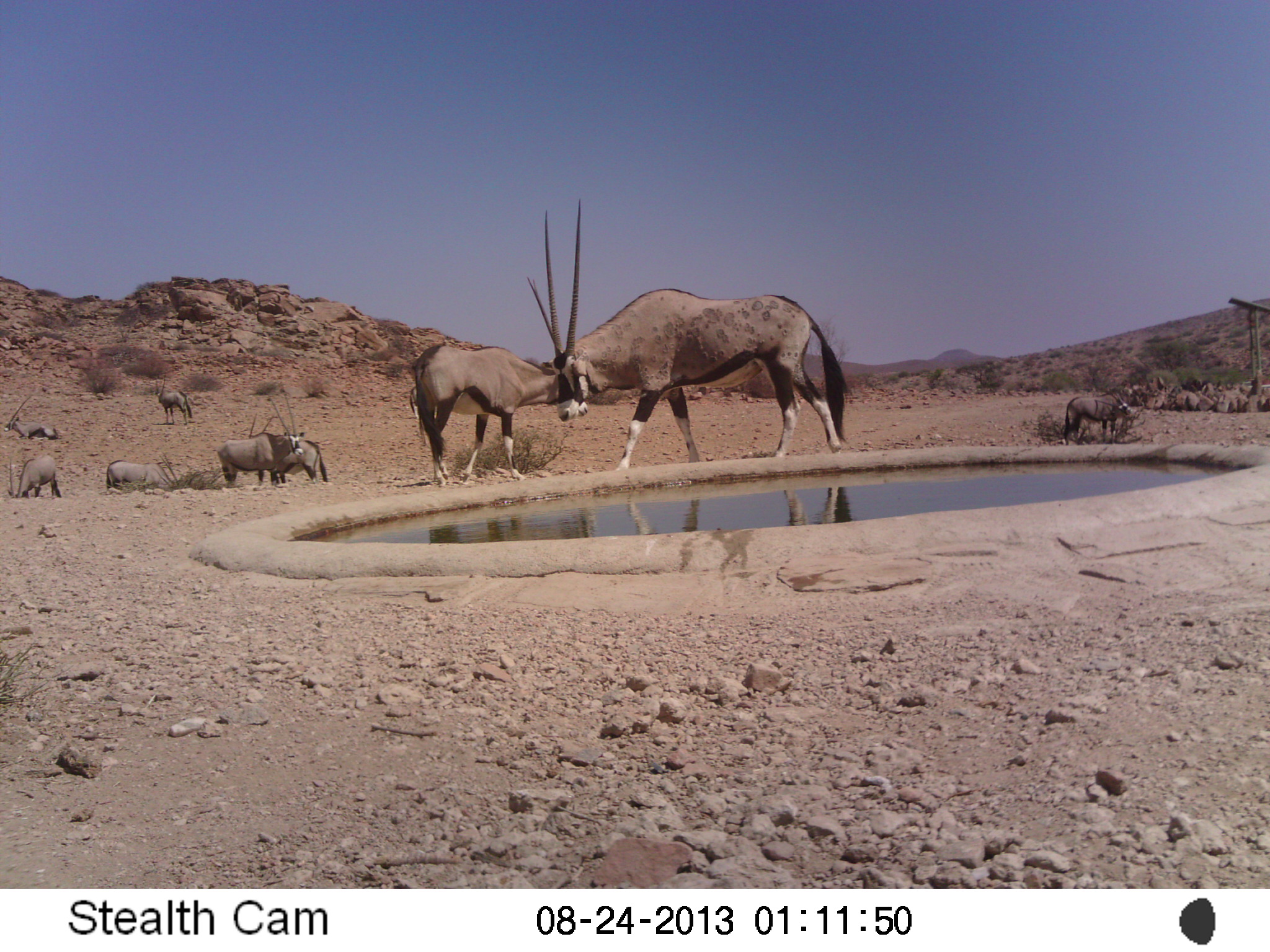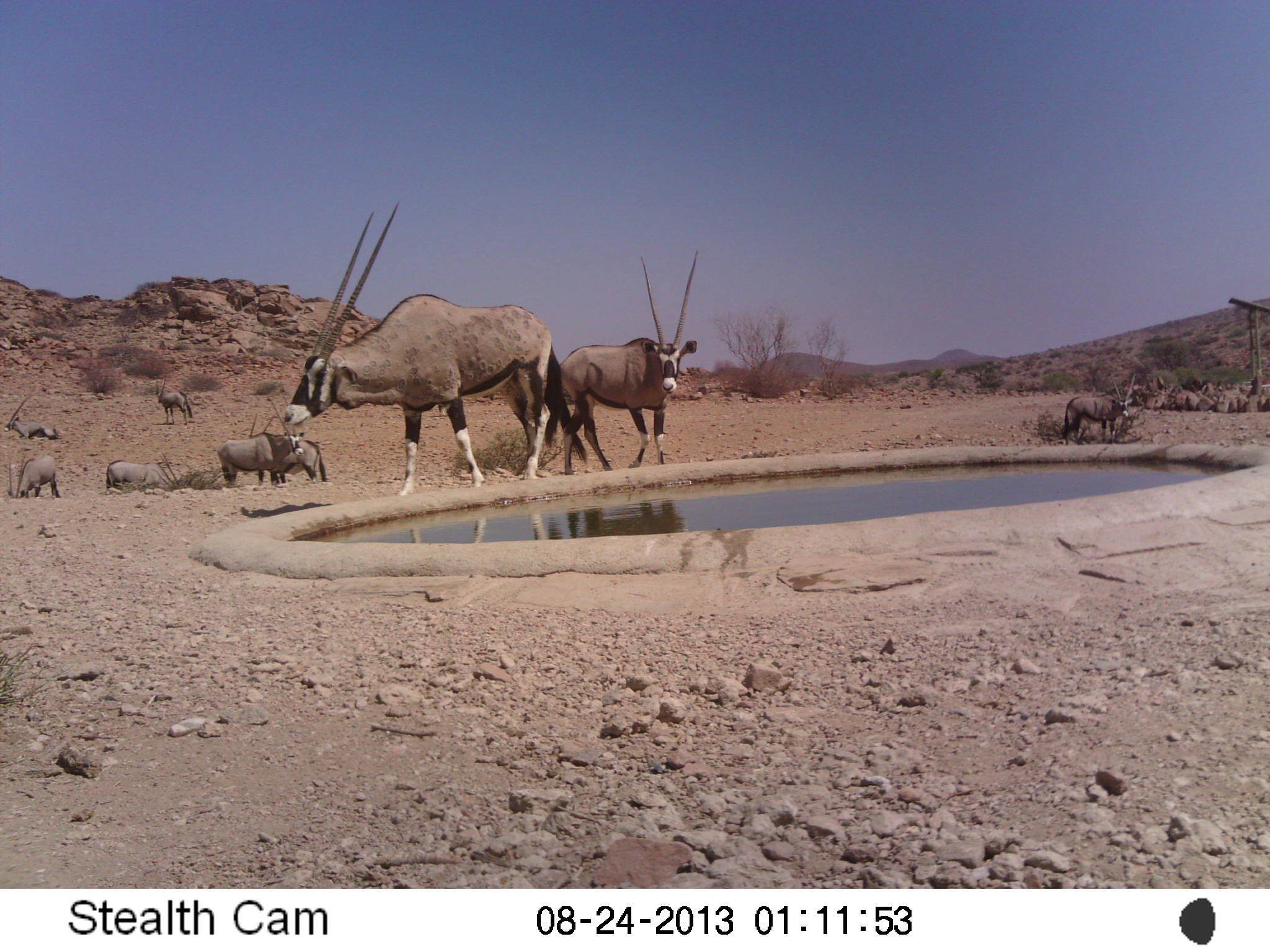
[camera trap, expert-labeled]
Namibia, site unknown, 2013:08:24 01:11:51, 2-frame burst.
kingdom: Animalia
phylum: Chordata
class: Mammalia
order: Artiodactyla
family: Bovidae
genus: Oryx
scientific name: Oryx gazella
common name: gemsbok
Oryx gazella (gemsbok).